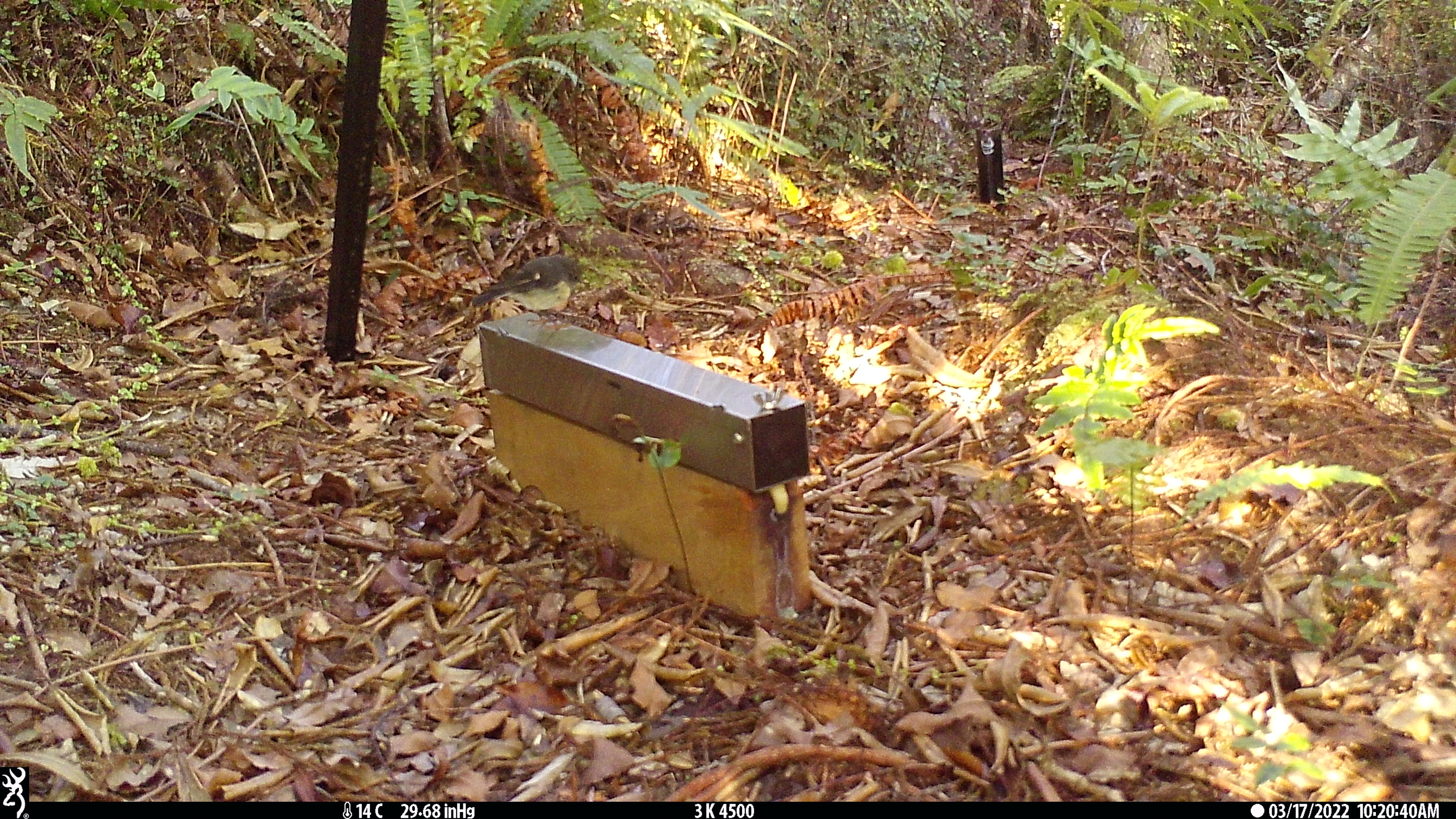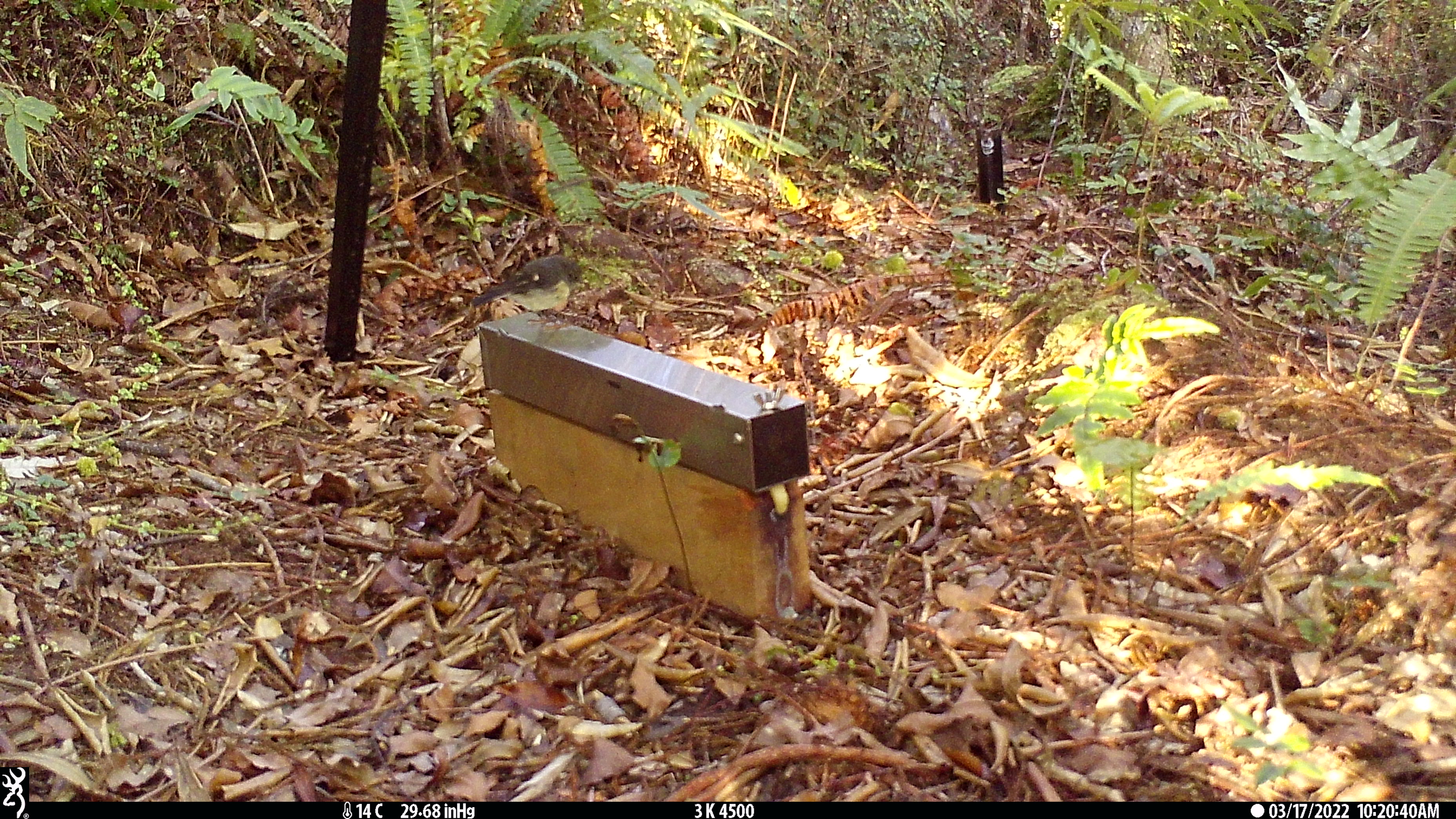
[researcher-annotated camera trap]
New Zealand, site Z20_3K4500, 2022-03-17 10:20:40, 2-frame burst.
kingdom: Animalia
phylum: Chordata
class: Aves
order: Passeriformes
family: Petroicidae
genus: Petroica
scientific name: Petroica macrocephala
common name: tomtit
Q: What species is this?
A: Tomtit (Petroica macrocephala).